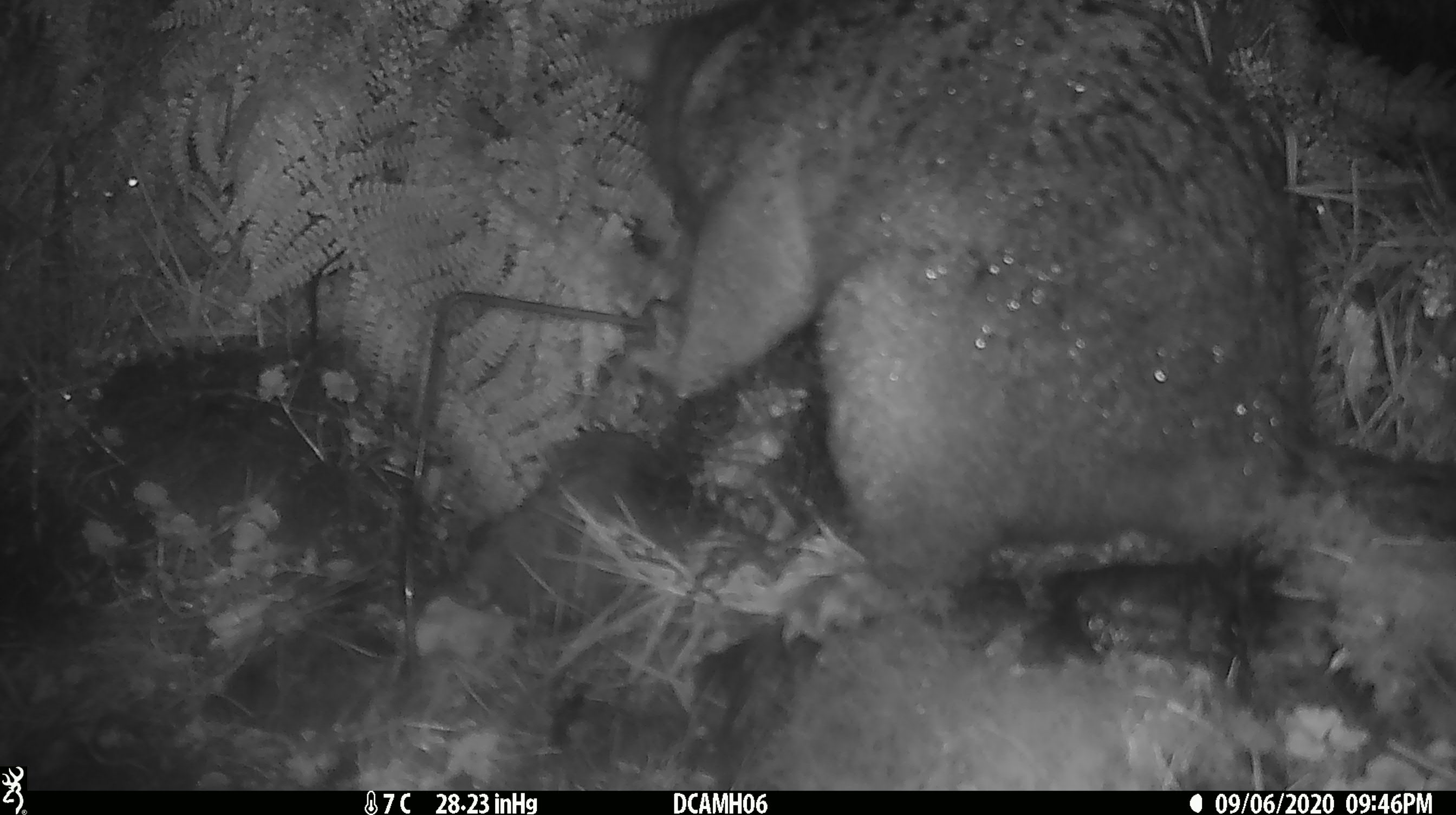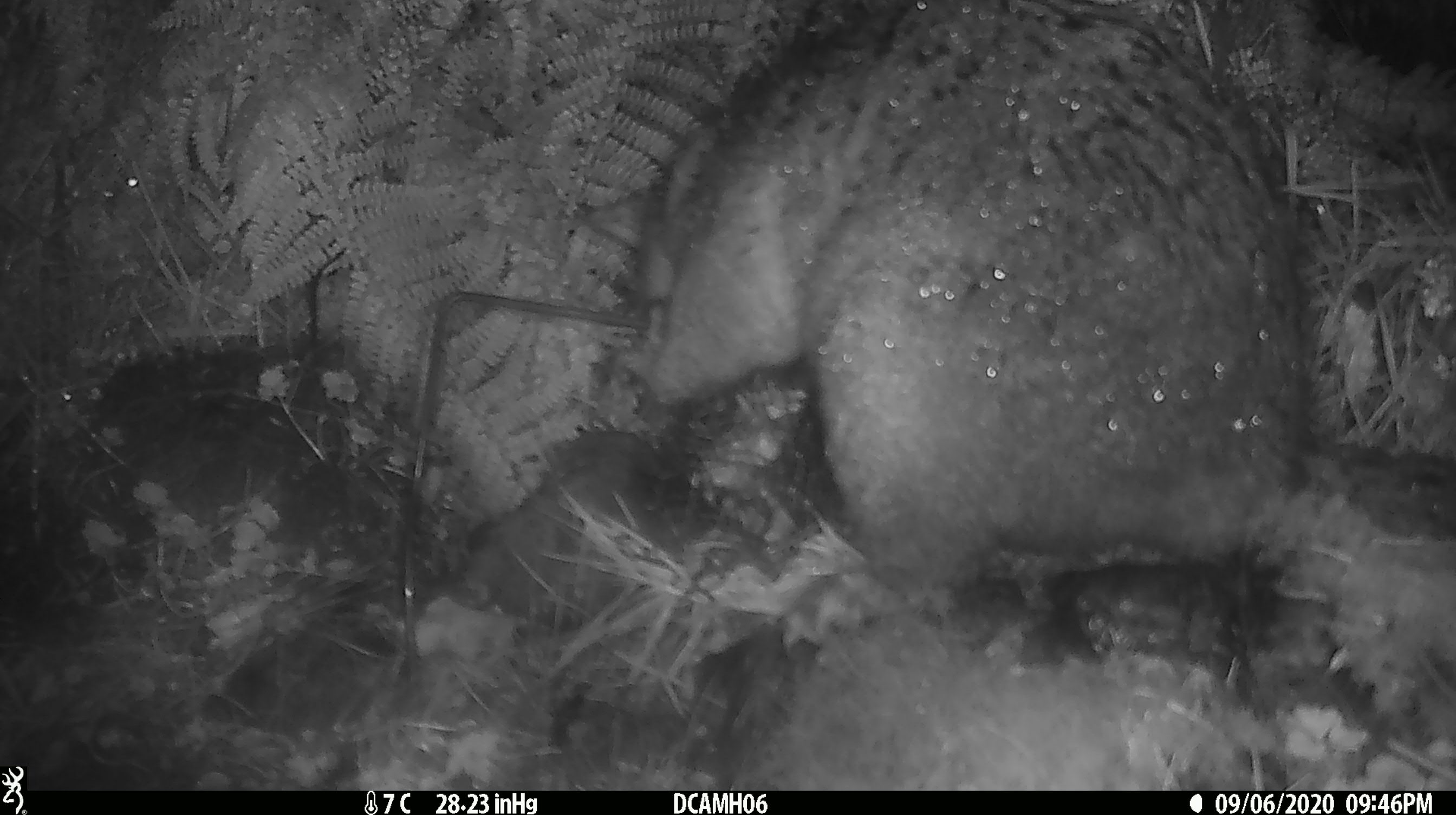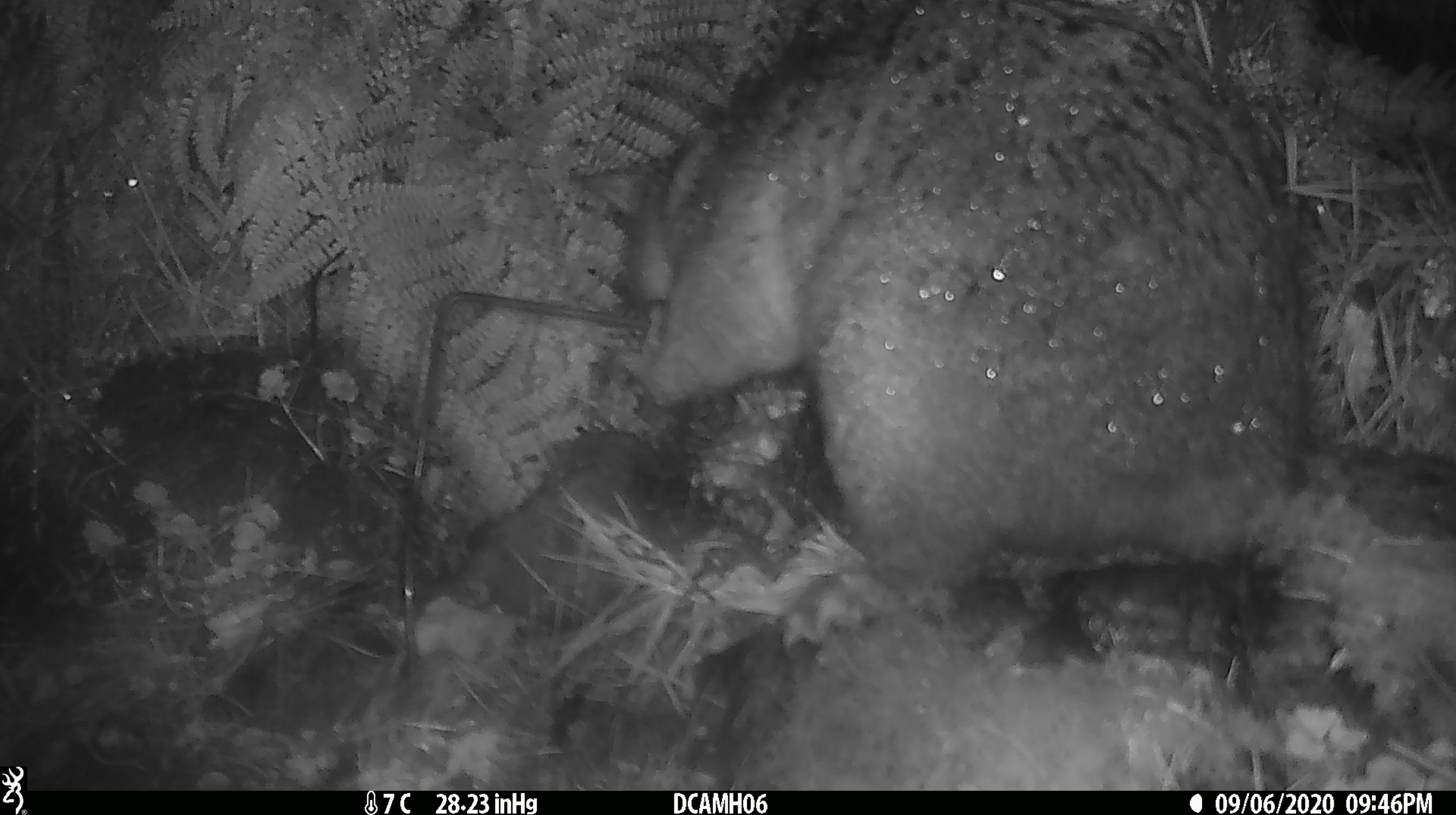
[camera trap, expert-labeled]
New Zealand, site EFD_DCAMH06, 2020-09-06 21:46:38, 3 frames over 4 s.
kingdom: Animalia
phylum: Chordata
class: Mammalia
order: Diprotodontia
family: Phalangeridae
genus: Trichosurus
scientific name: Trichosurus vulpecula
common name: common brushtail possum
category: possum